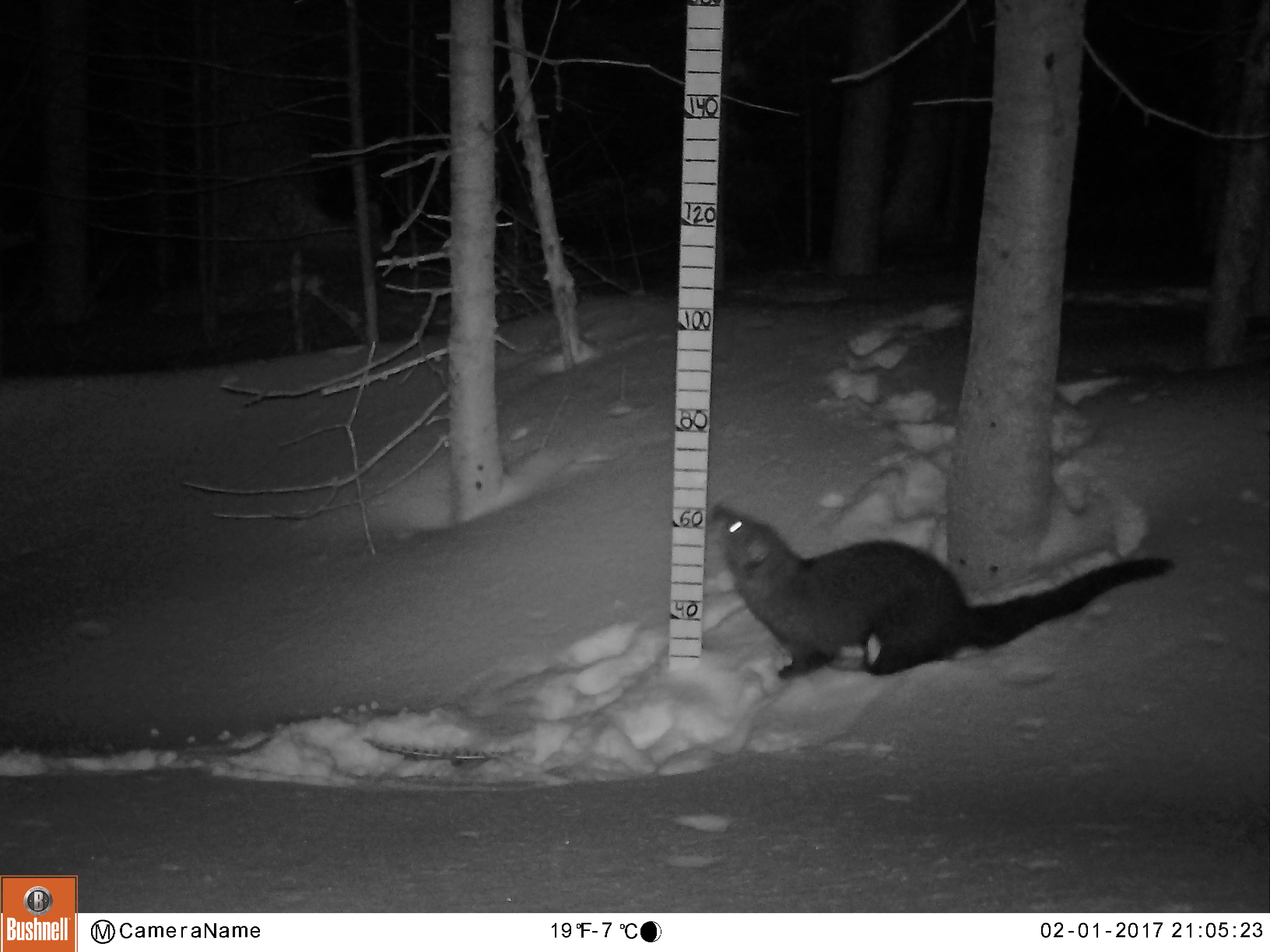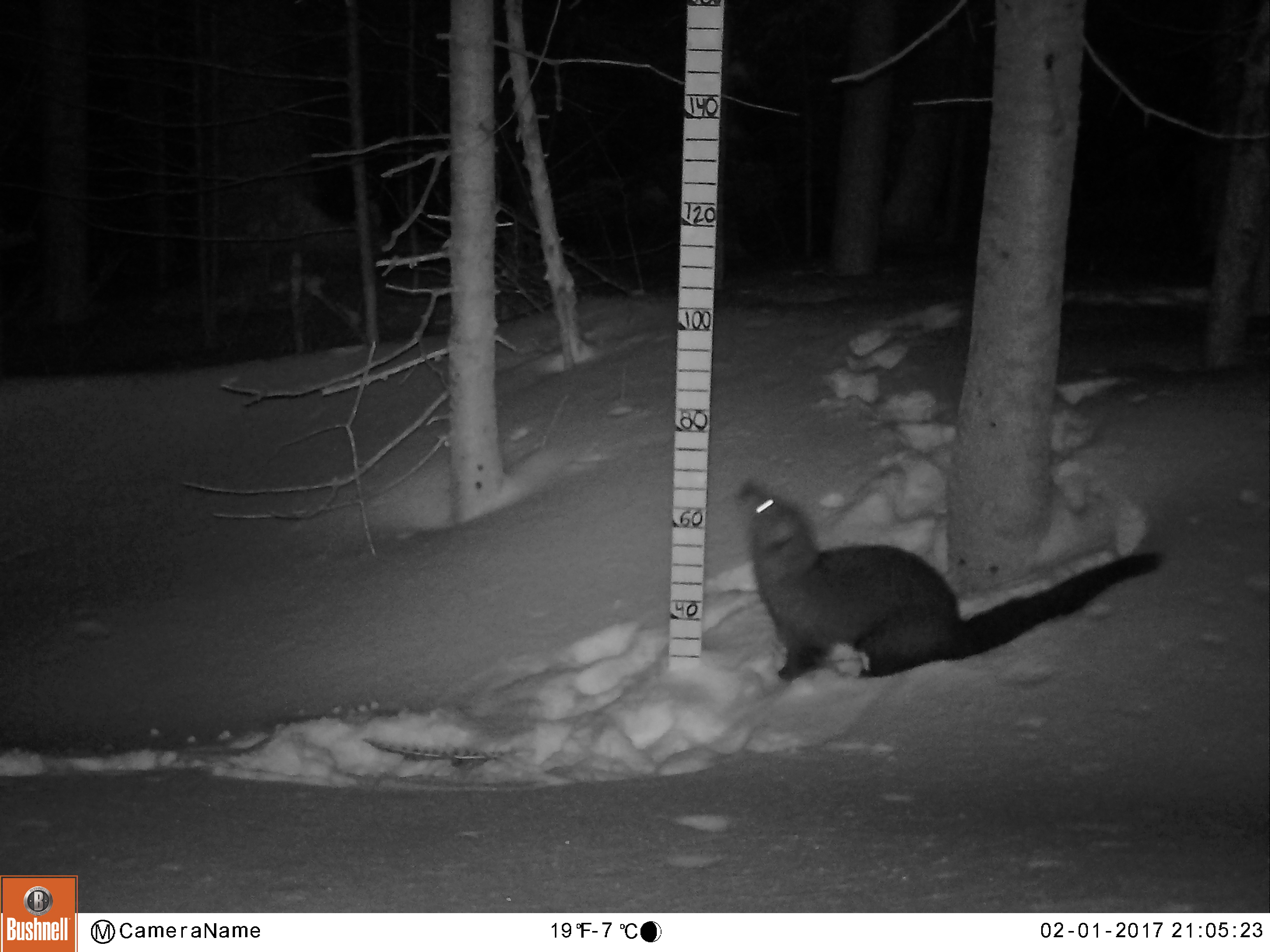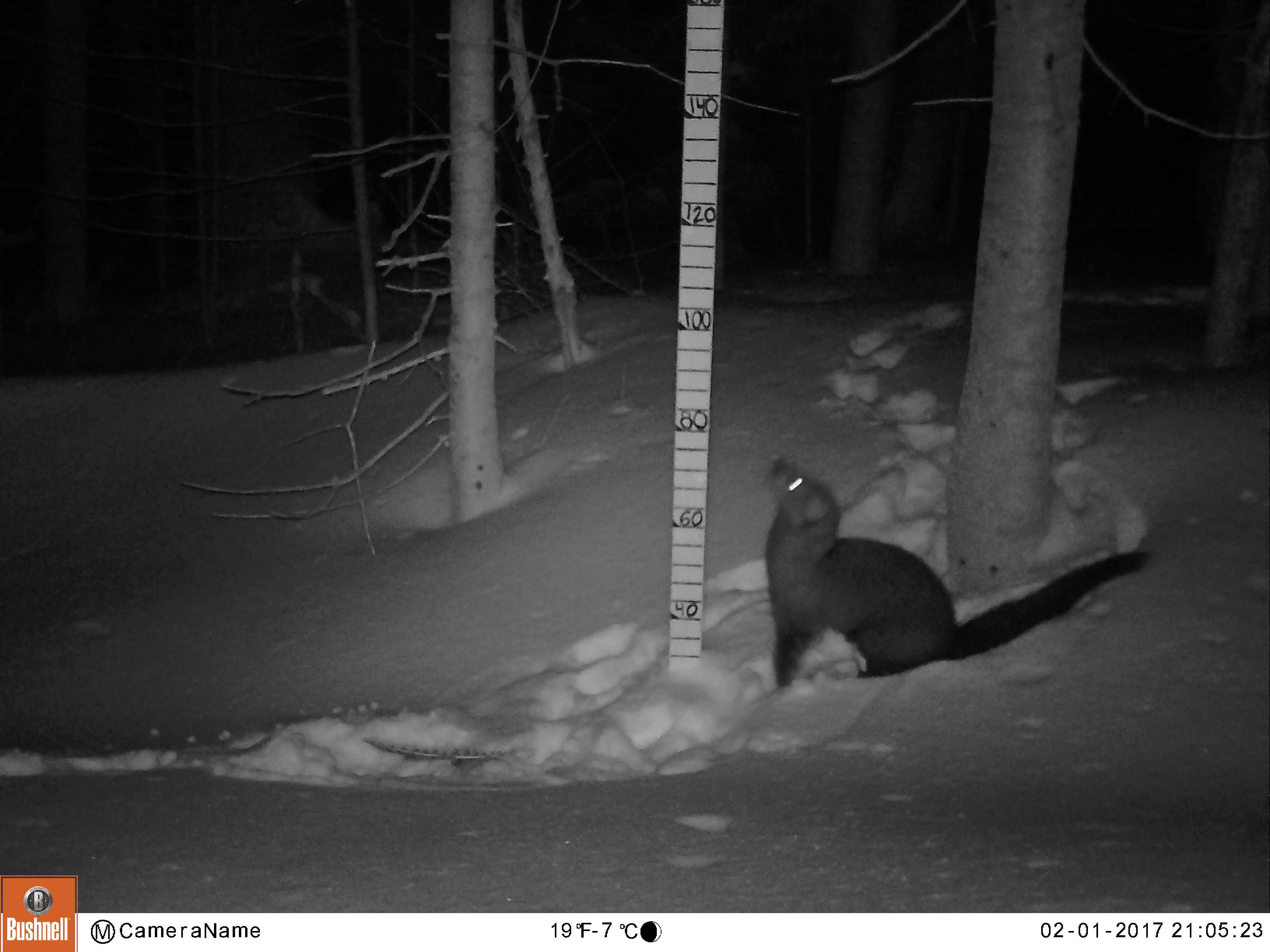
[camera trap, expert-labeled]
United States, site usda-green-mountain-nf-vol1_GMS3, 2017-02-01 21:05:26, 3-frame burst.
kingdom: Animalia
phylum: Chordata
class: Mammalia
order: Carnivora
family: Mustelidae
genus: Pekania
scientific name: Pekania pennanti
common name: fisher